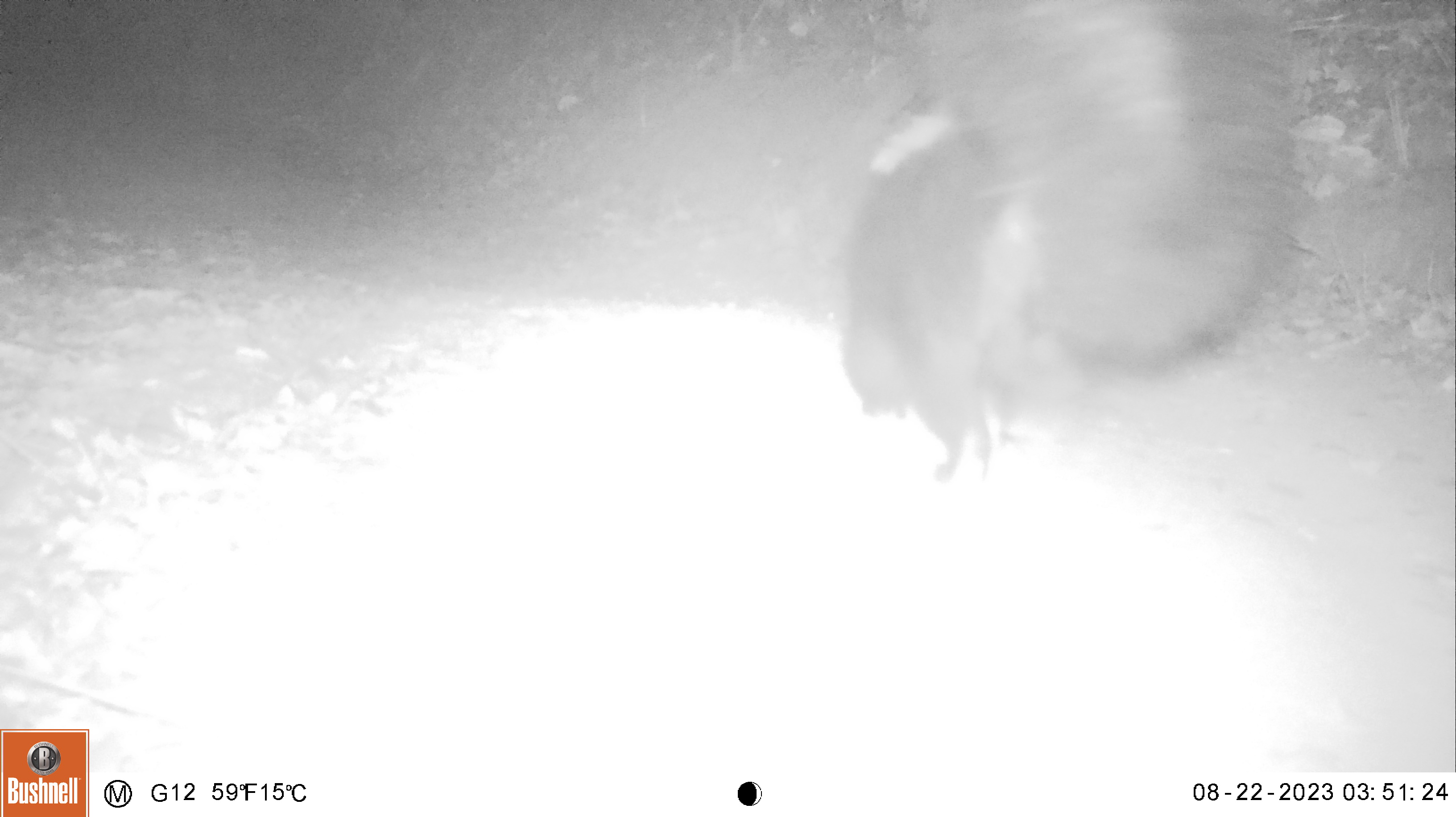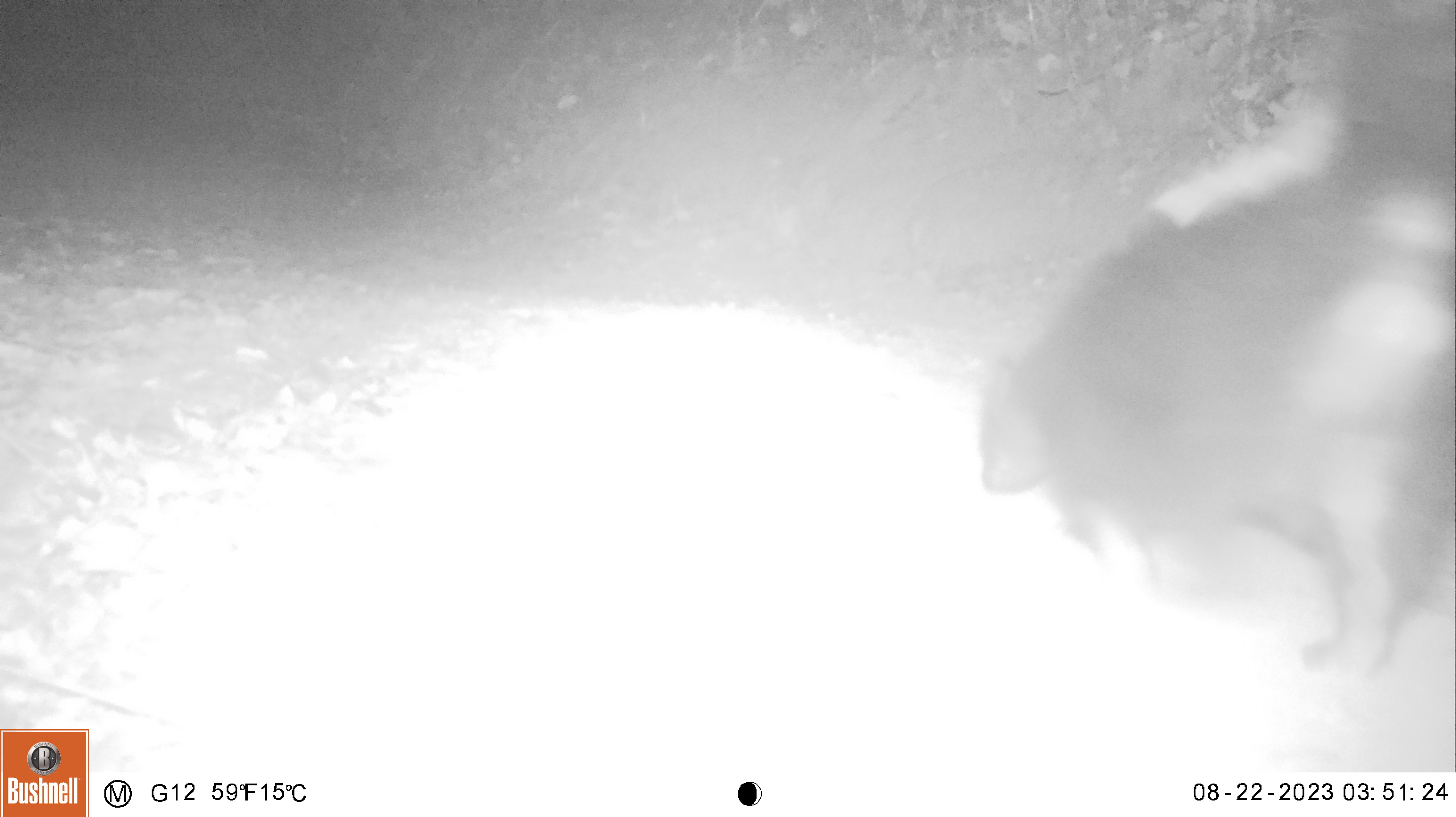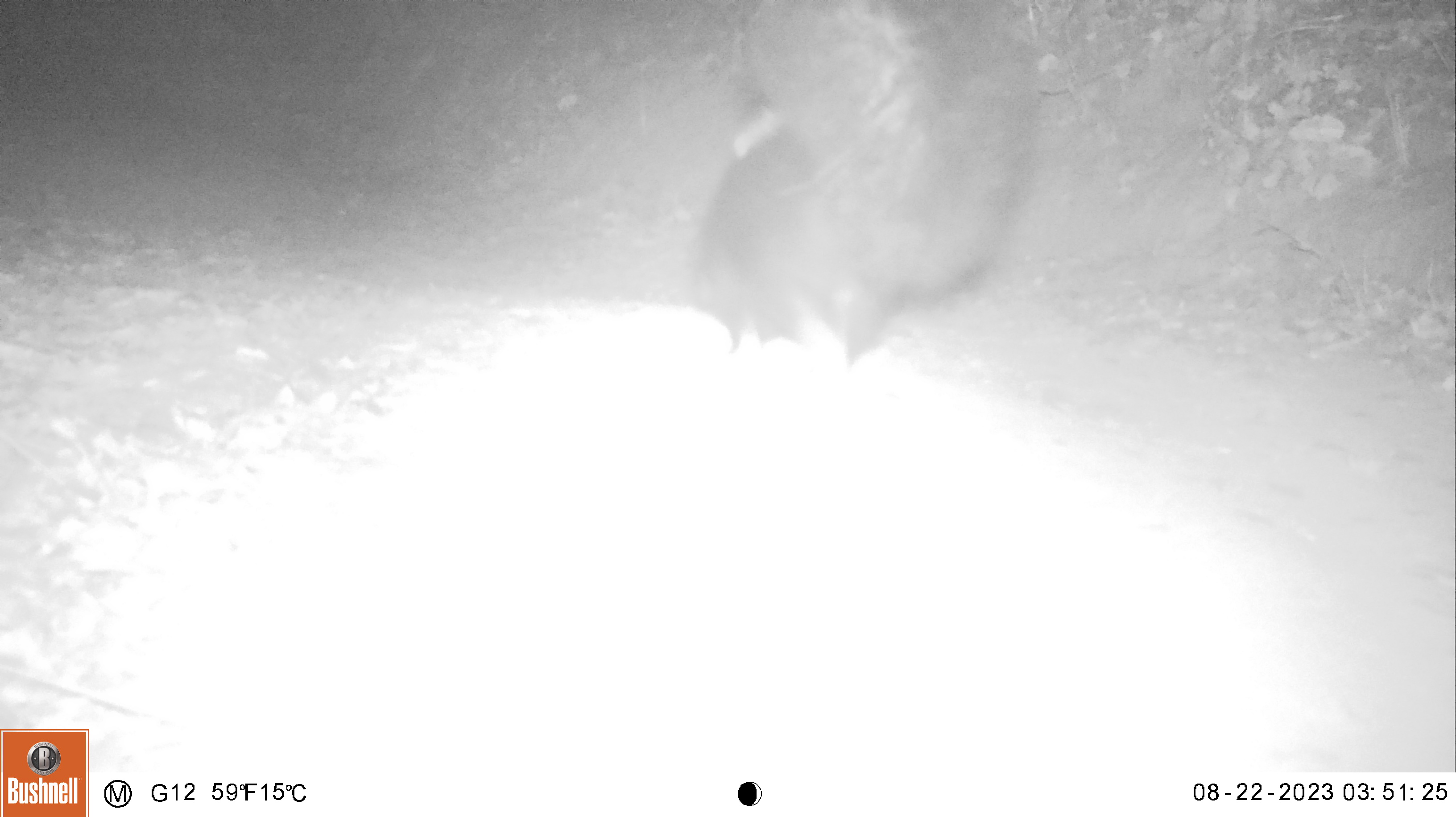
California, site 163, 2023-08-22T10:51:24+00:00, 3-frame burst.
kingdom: Animalia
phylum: Chordata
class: Mammalia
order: Carnivora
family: Mephitidae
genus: Mephitis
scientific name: Mephitis mephitis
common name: striped skunk